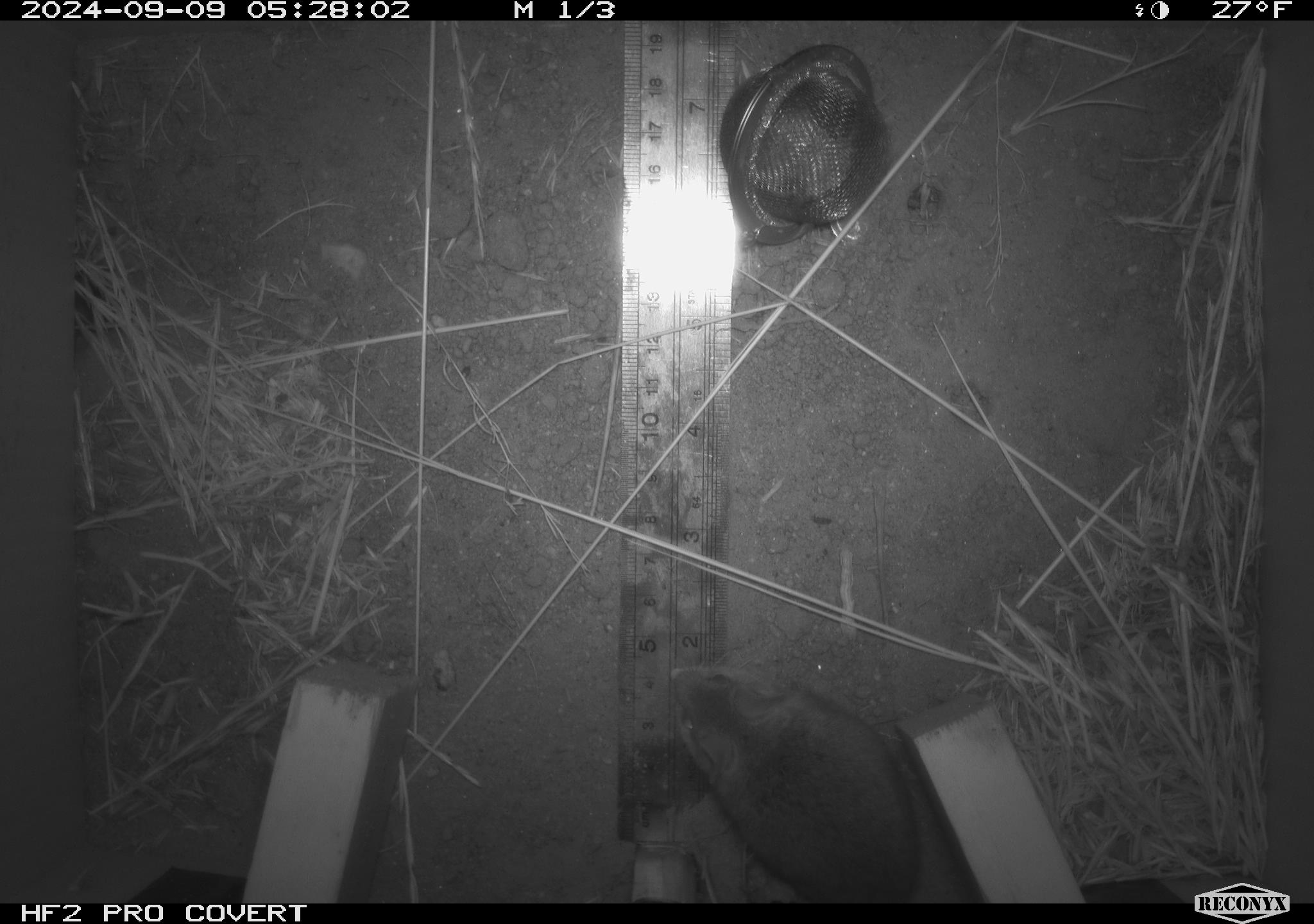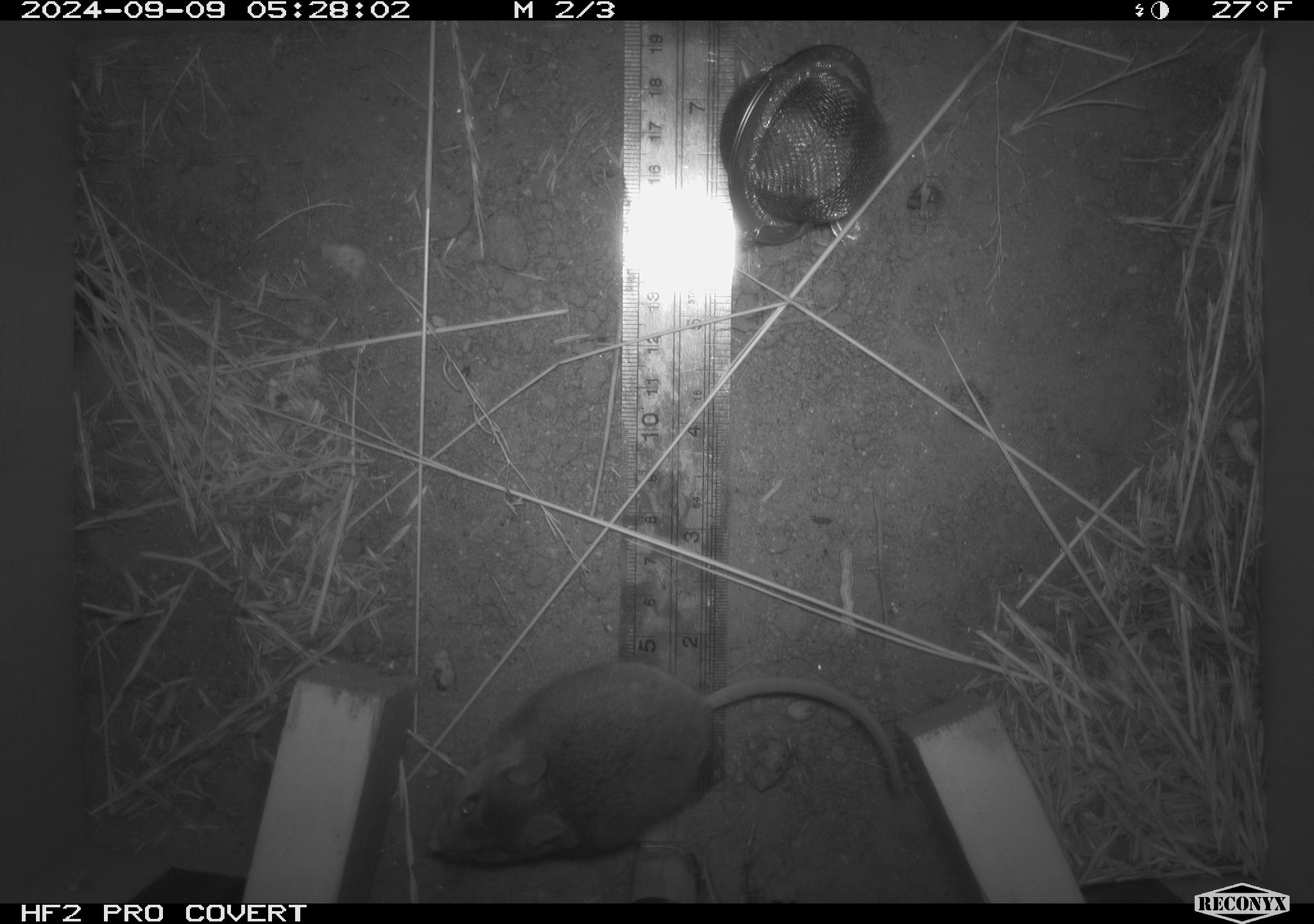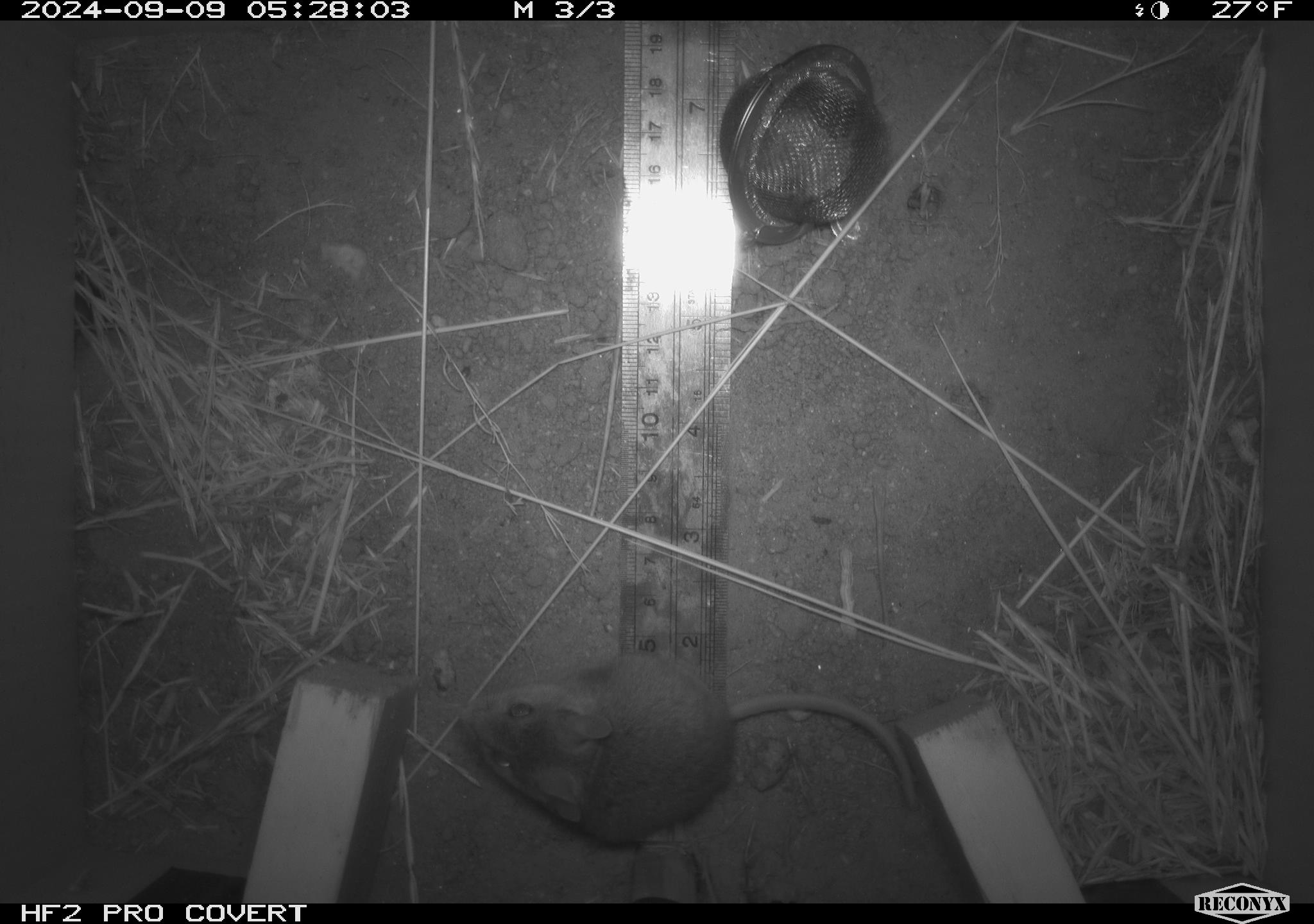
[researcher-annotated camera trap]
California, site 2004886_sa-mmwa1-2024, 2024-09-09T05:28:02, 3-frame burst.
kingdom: Animalia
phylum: Chordata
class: Mammalia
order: Rodentia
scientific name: Rodentia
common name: mouse species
Mouse species (Rodentia).